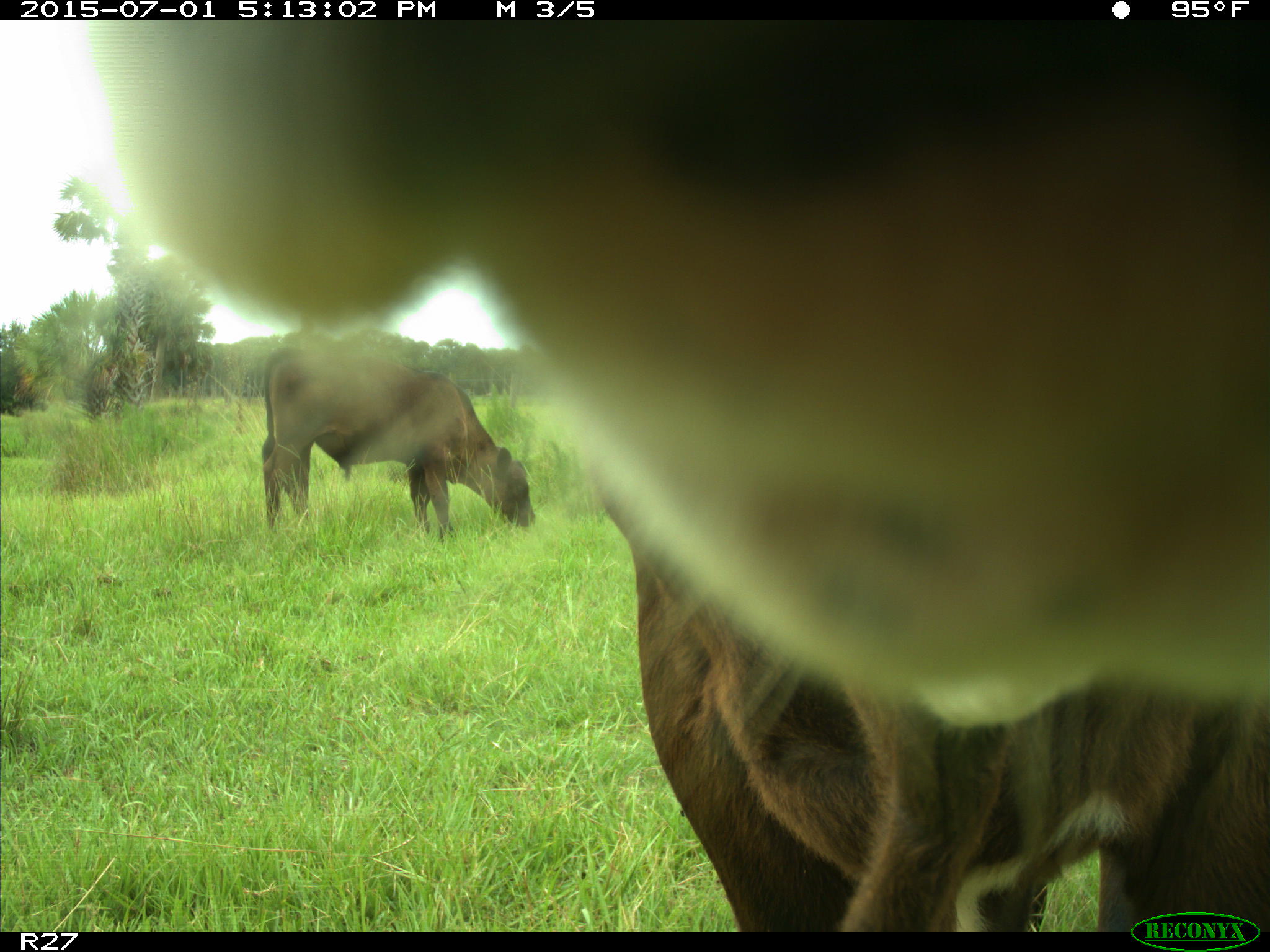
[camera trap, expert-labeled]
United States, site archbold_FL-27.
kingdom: Animalia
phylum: Chordata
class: Mammalia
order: Artiodactyla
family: Bovidae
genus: Bos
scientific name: Bos taurus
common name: domestic cow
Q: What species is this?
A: Bos taurus (domestic cow).